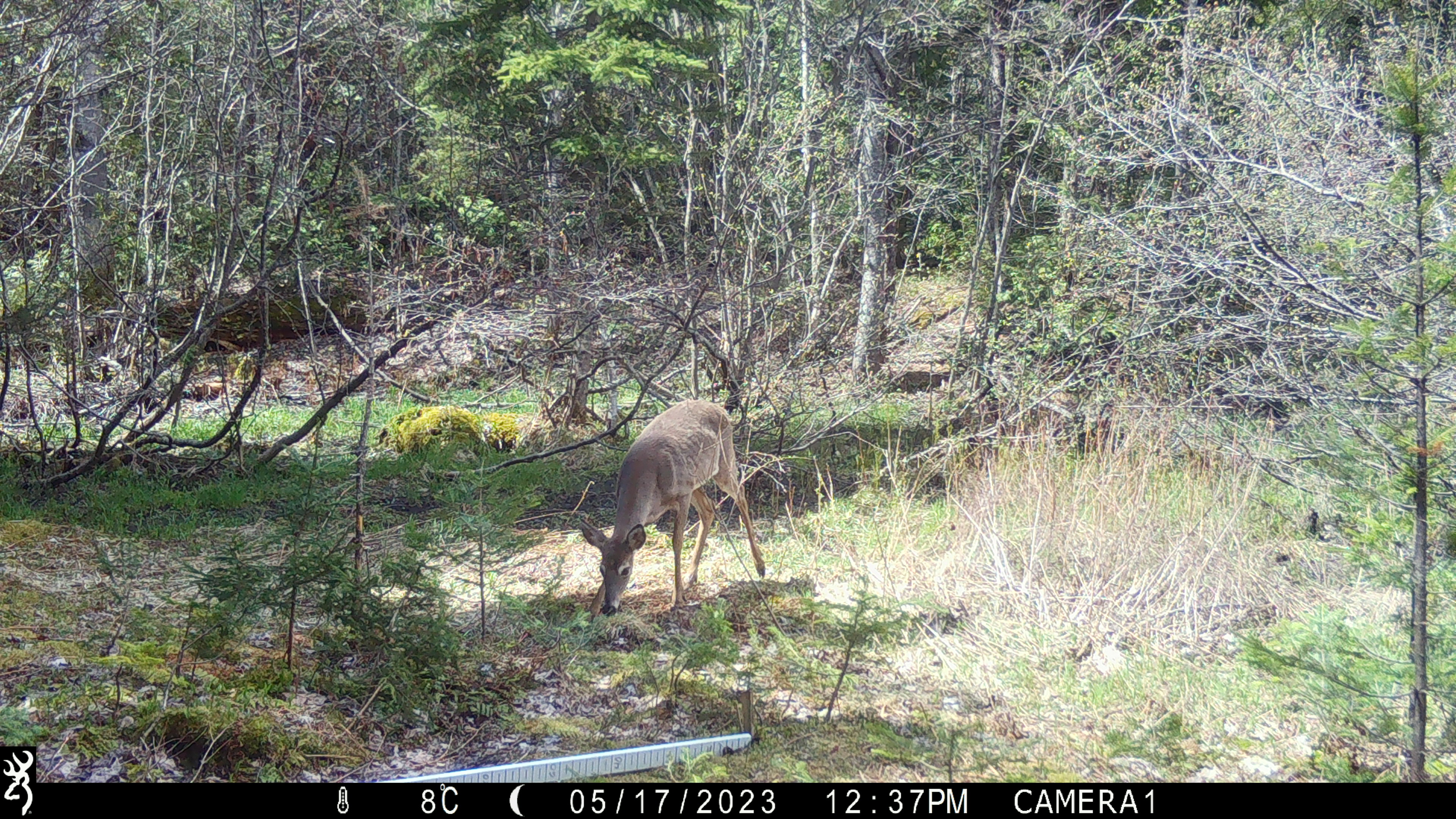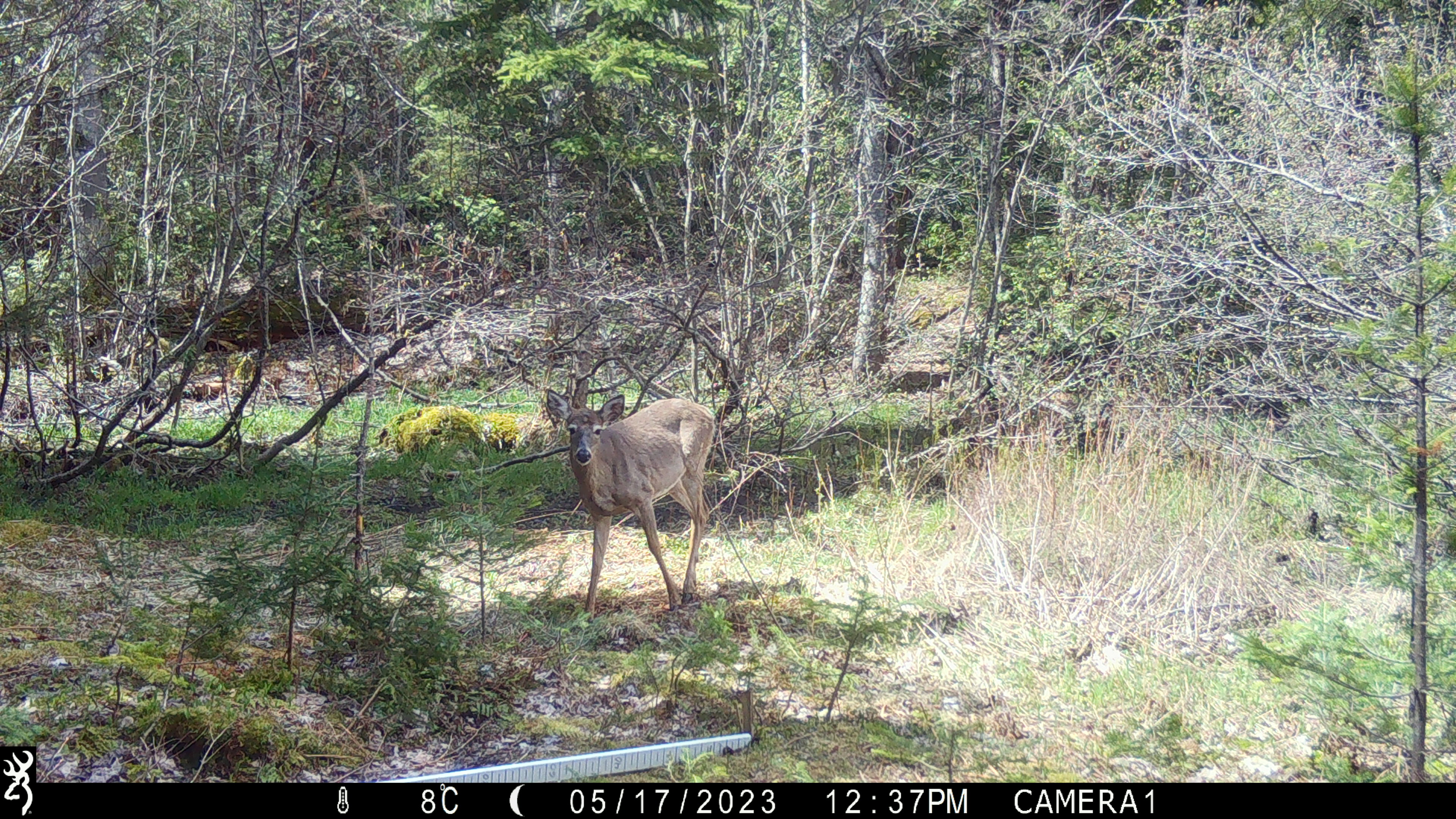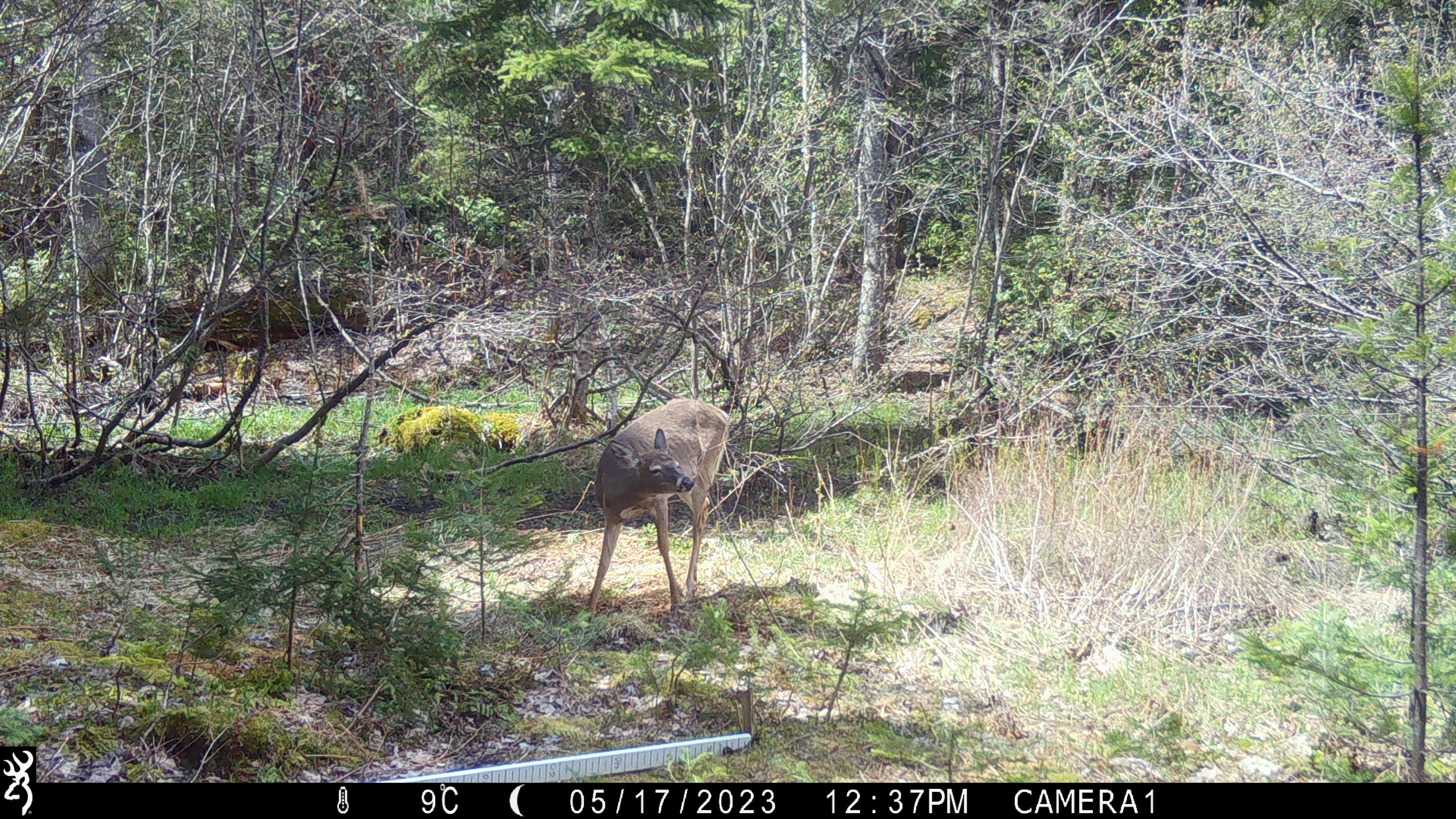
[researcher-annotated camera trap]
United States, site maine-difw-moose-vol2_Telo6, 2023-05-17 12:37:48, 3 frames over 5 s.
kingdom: Animalia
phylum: Chordata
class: Mammalia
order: Artiodactyla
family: Cervidae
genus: Odocoileus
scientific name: Odocoileus virginianus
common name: white-tailed deer